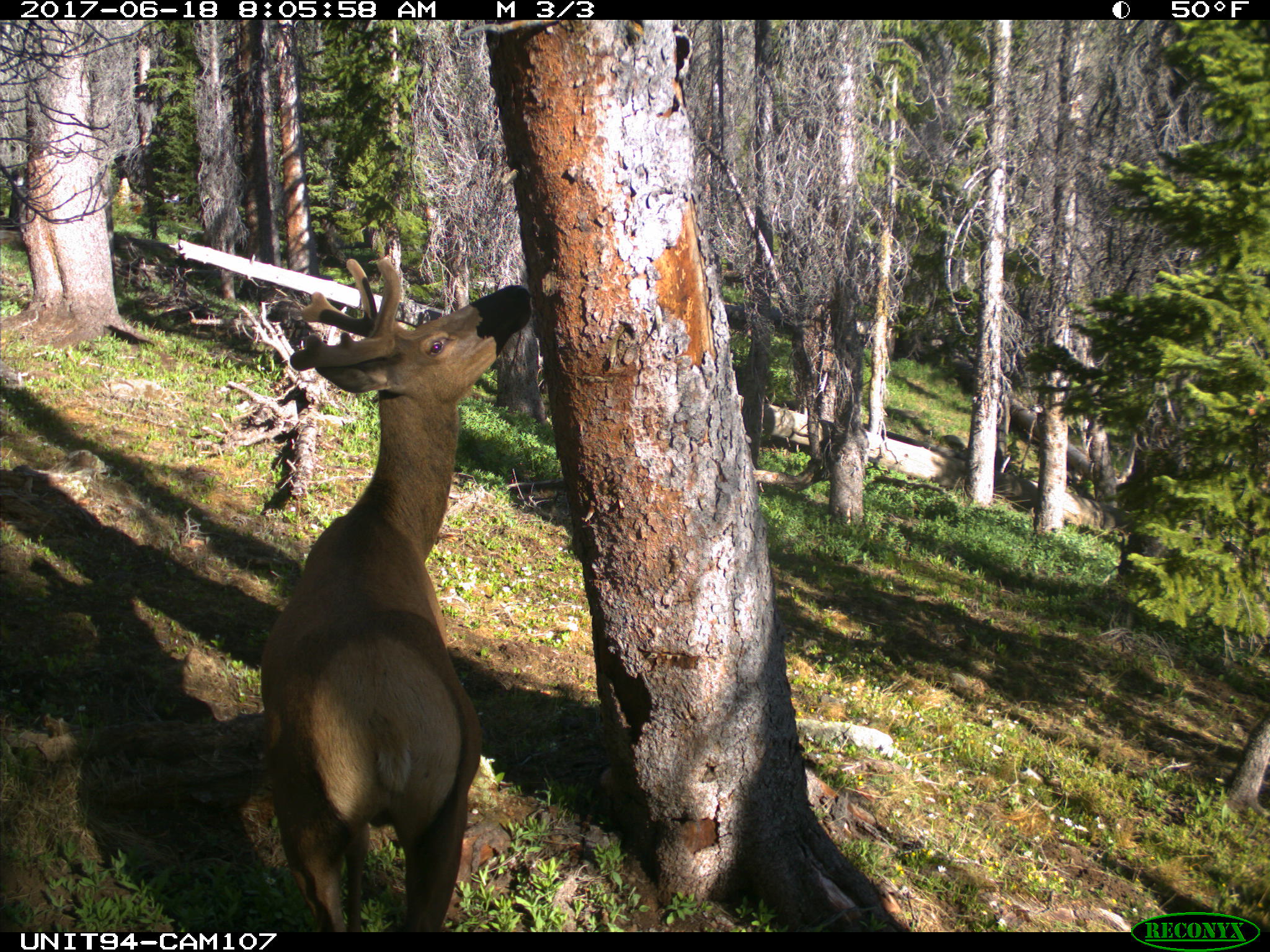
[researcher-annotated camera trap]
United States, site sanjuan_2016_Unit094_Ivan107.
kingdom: Animalia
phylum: Chordata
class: Mammalia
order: Artiodactyla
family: Cervidae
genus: Cervus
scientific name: Cervus elaphus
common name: red deer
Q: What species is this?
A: Cervus elaphus (red deer).